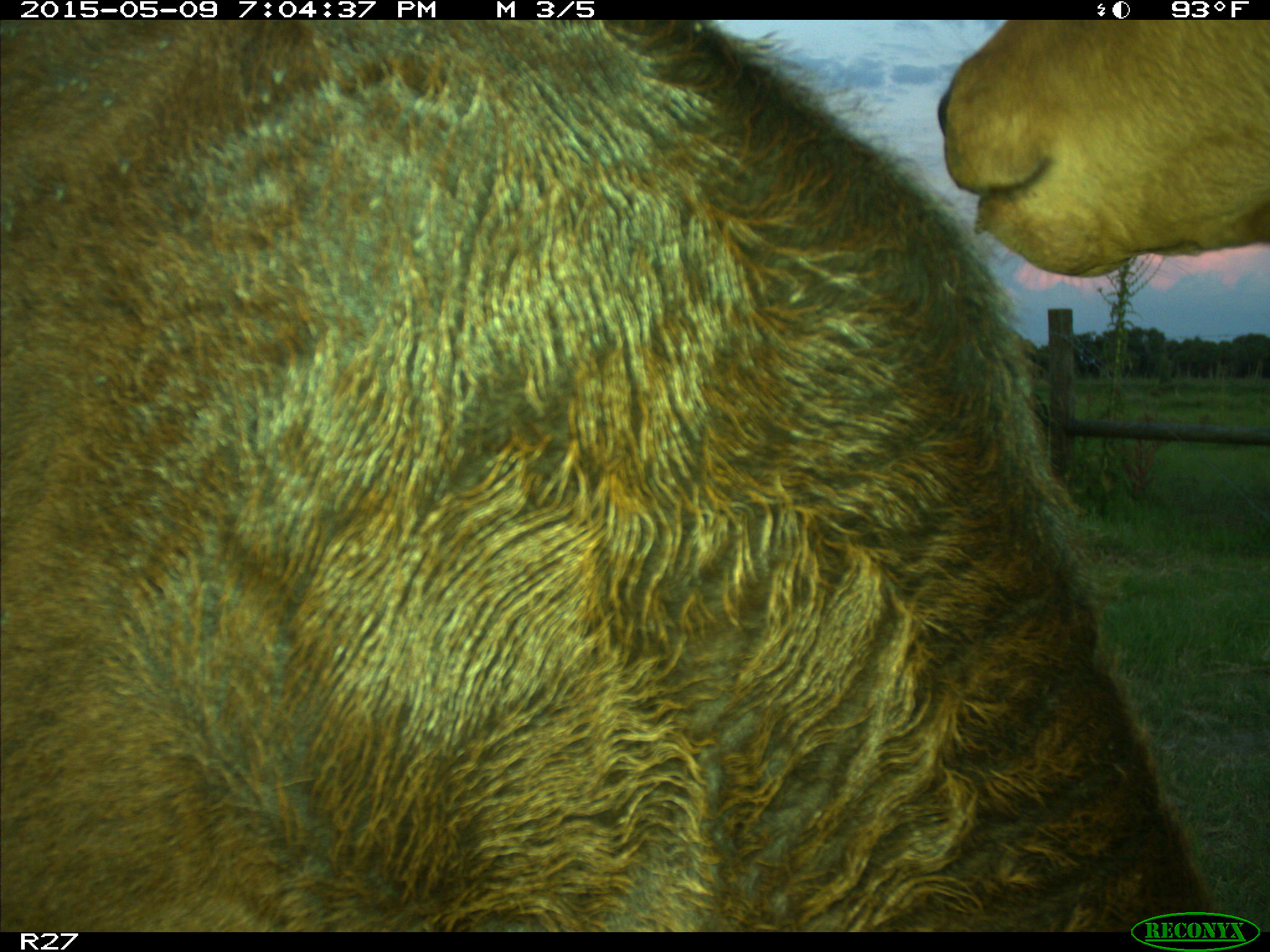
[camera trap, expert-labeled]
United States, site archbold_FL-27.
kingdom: Animalia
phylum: Chordata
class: Mammalia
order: Artiodactyla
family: Bovidae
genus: Bos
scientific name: Bos taurus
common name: domestic cow